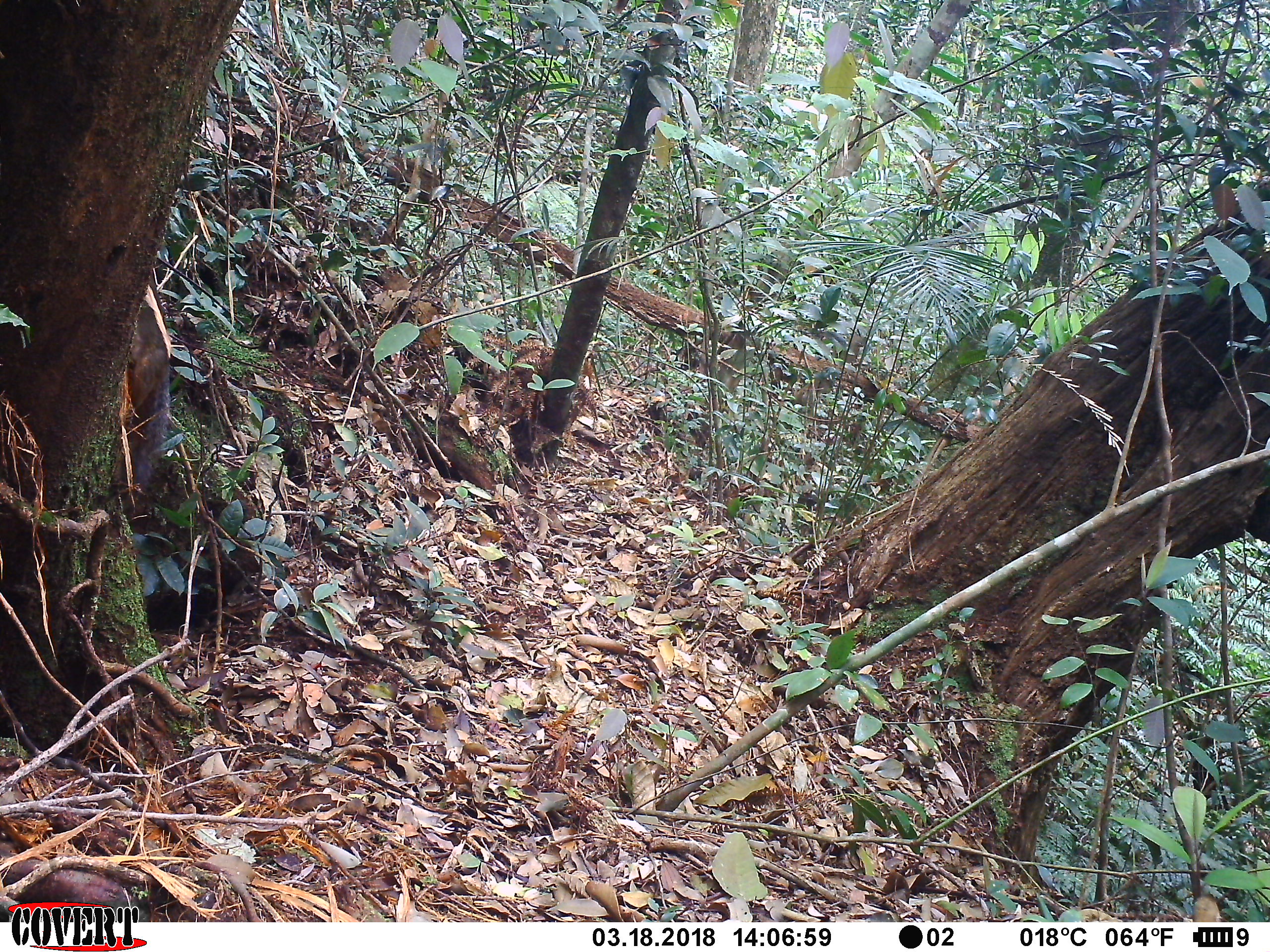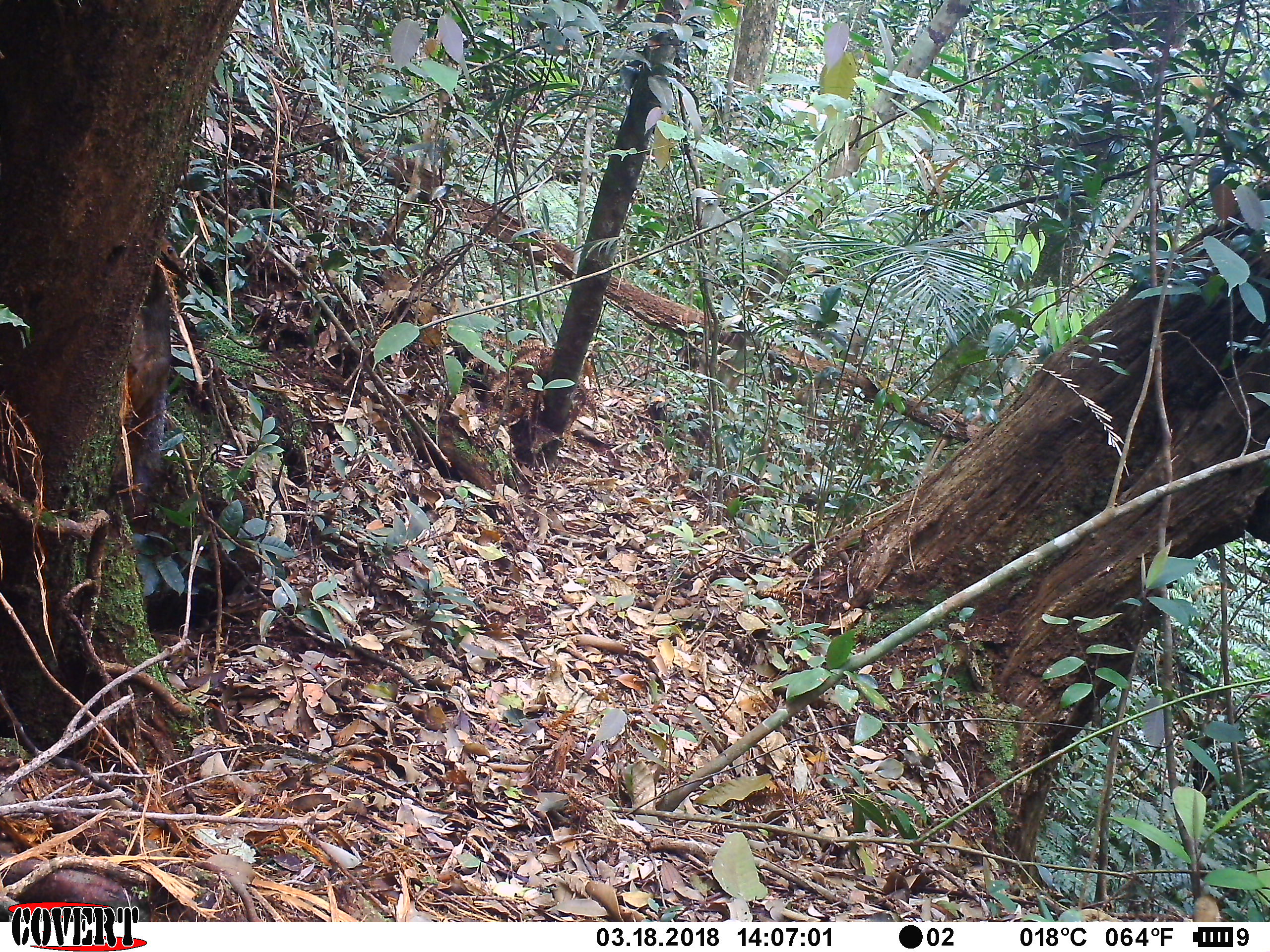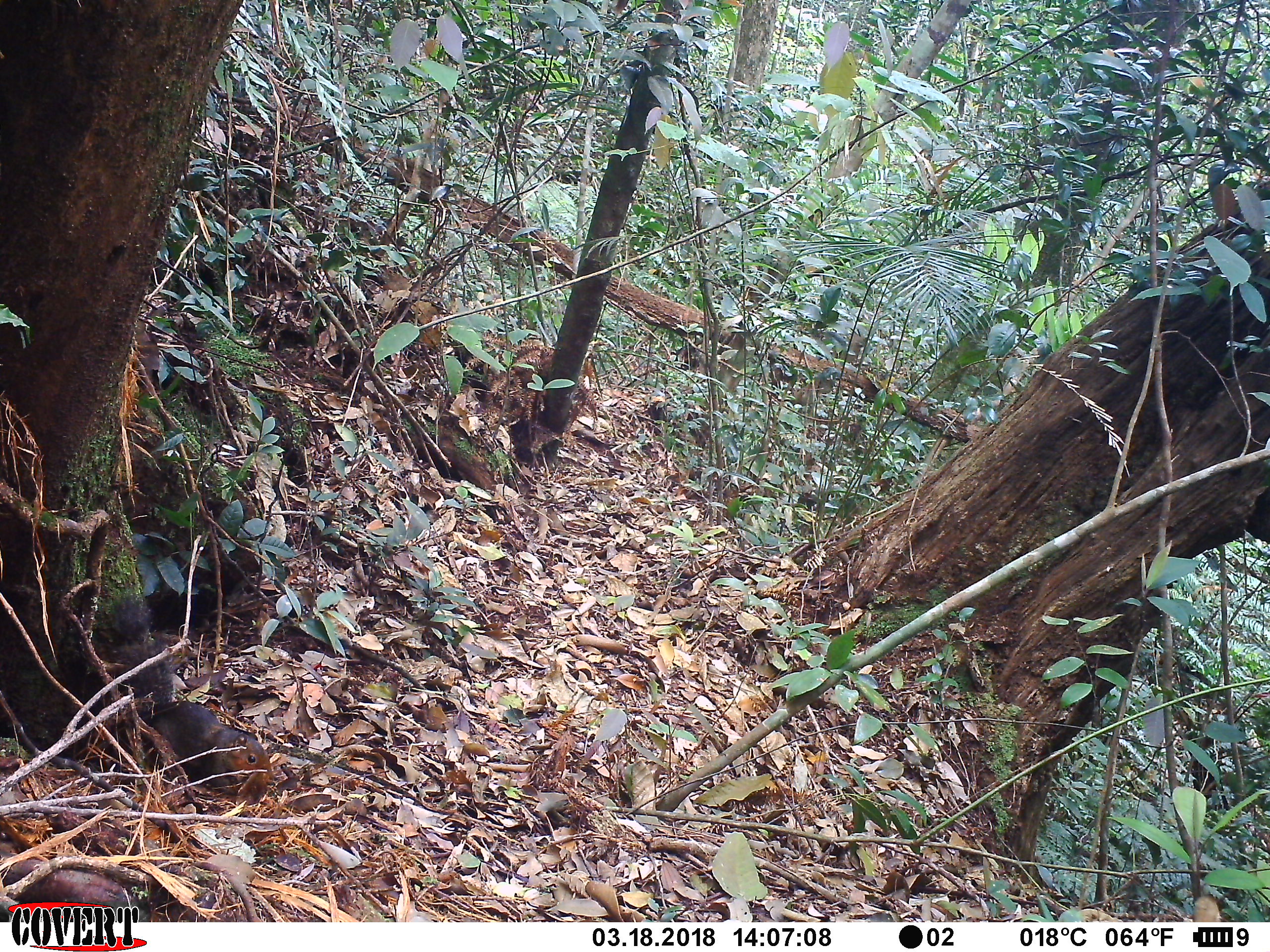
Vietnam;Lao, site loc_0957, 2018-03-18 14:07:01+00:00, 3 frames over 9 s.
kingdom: Animalia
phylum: Chordata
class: Mammalia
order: Rodentia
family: Sciuridae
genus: Dremomys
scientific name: Dremomys rufigenis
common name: red-cheeked squirrel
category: red cheeked squirrel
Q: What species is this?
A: Red cheeked squirrel (red-cheeked squirrel) (Dremomys rufigenis).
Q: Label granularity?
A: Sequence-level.